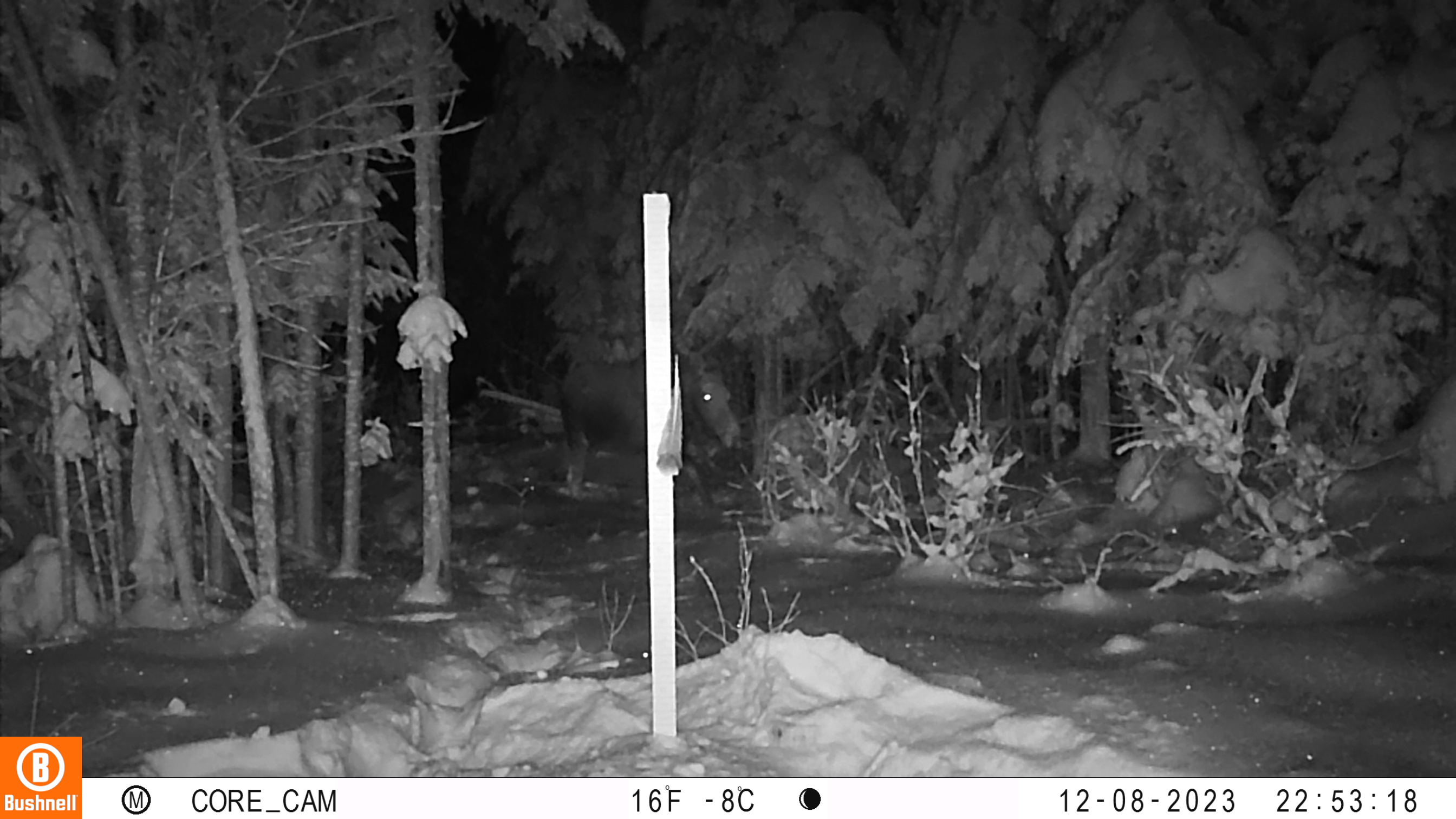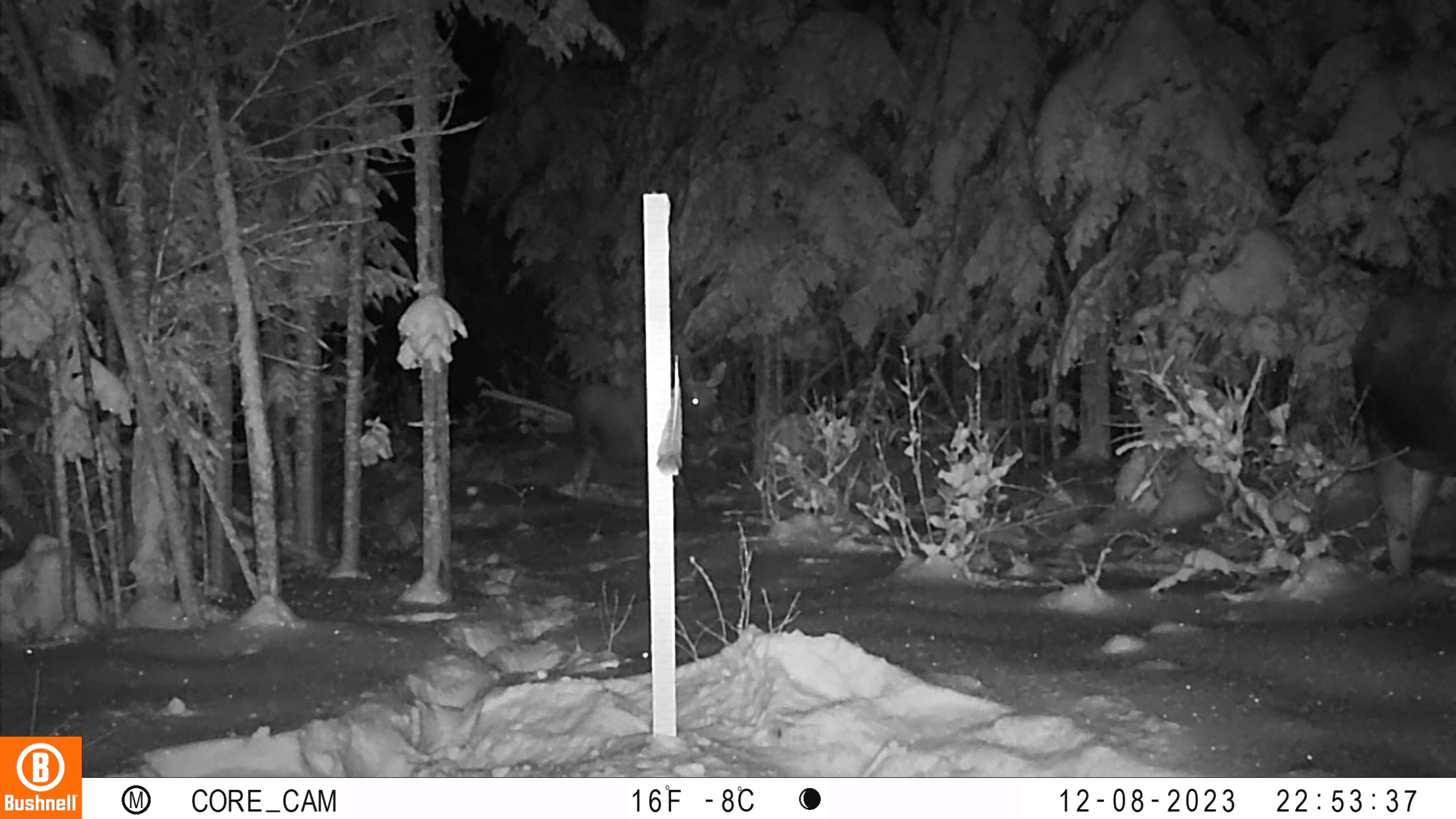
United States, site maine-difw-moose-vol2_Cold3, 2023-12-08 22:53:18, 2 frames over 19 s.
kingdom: Animalia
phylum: Chordata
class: Mammalia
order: Artiodactyla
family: Cervidae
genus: Alces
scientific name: Alces alces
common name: moose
Moose (Alces alces).